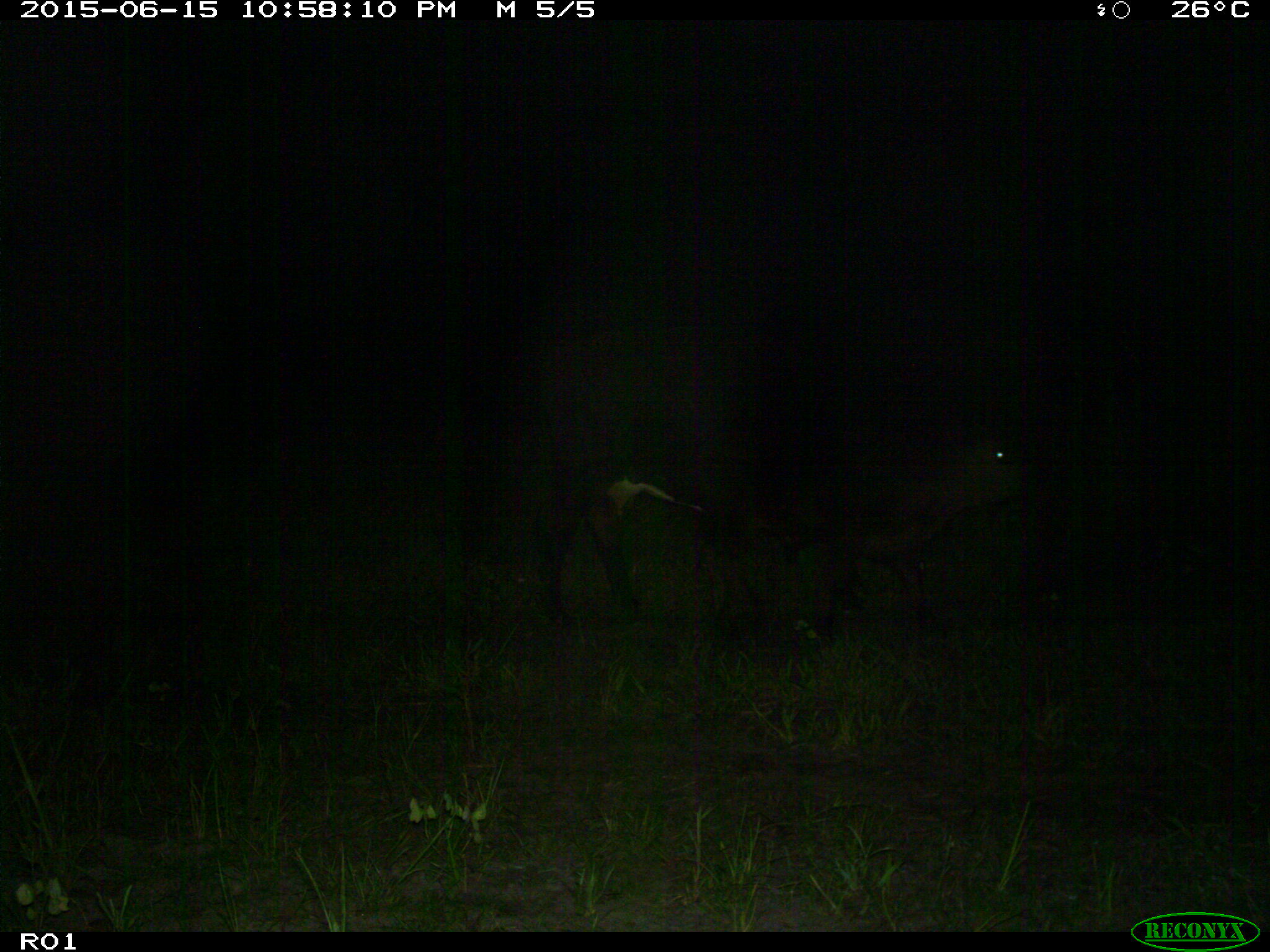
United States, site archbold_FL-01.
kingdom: Animalia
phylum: Chordata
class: Mammalia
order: Artiodactyla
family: Bovidae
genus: Bos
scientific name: Bos taurus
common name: domestic cow